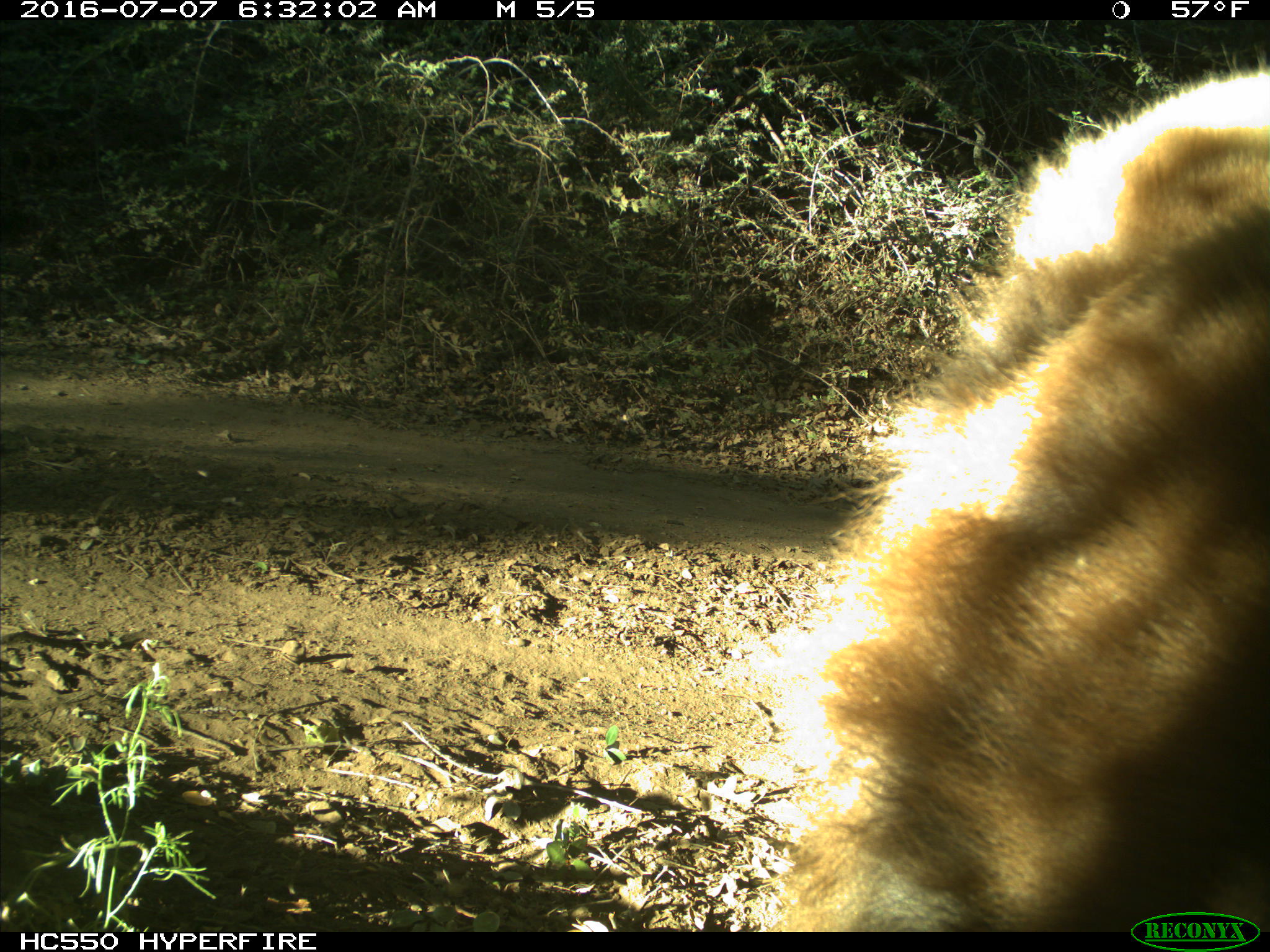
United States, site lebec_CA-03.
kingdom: Animalia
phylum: Chordata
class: Mammalia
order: Carnivora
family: Ursidae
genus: Ursus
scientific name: Ursus americanus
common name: american black bear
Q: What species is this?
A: Ursus americanus (american black bear).